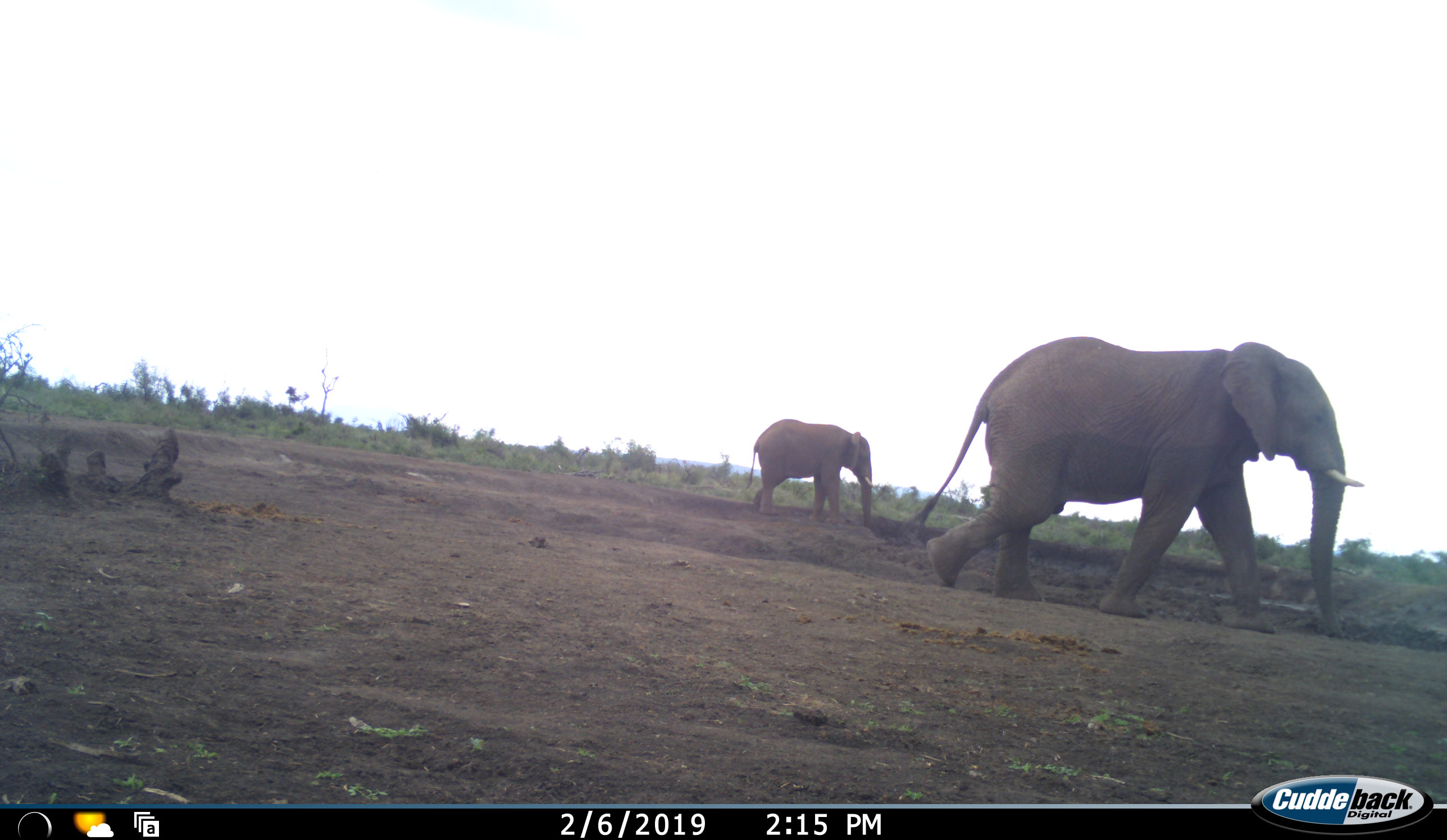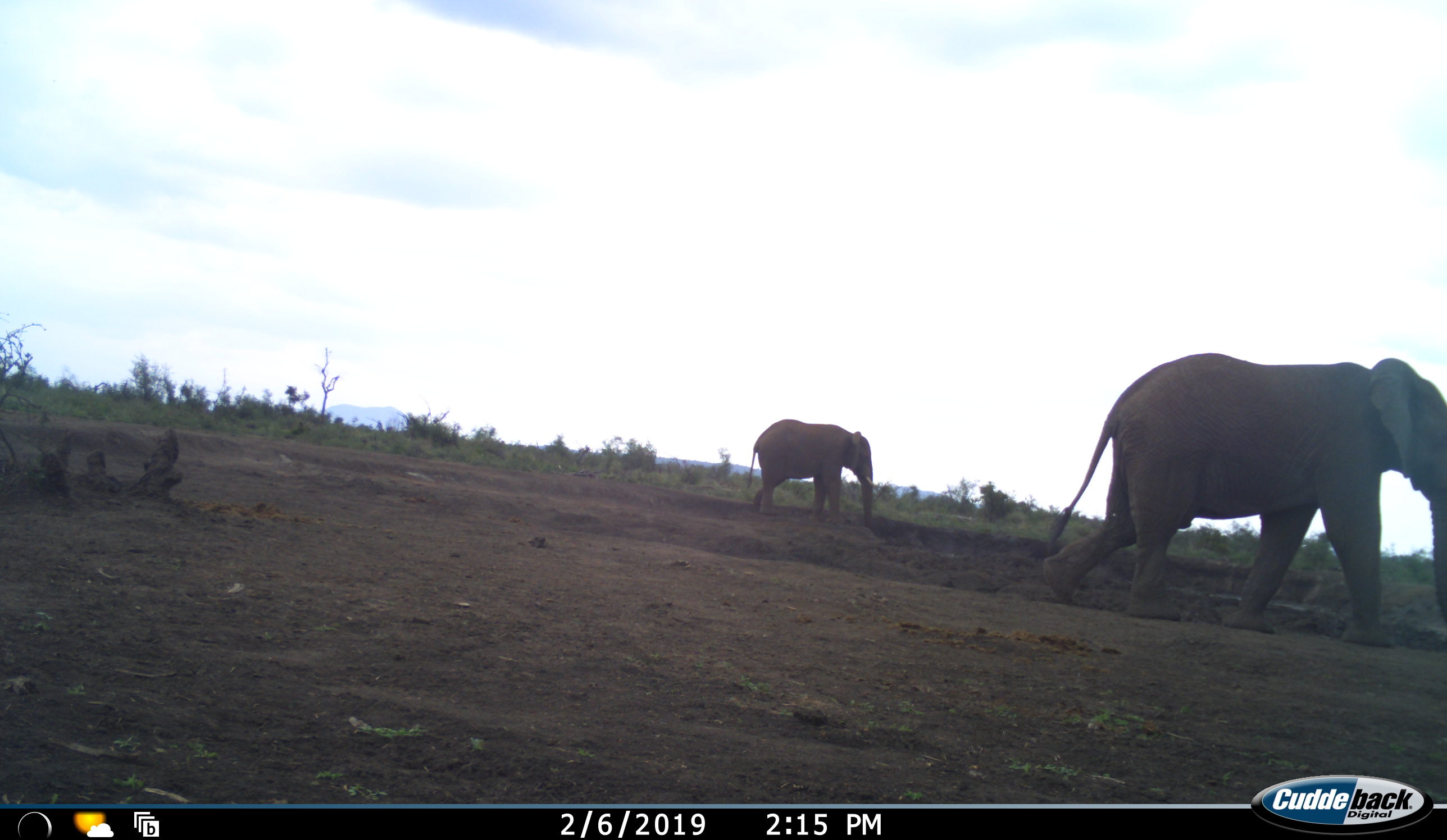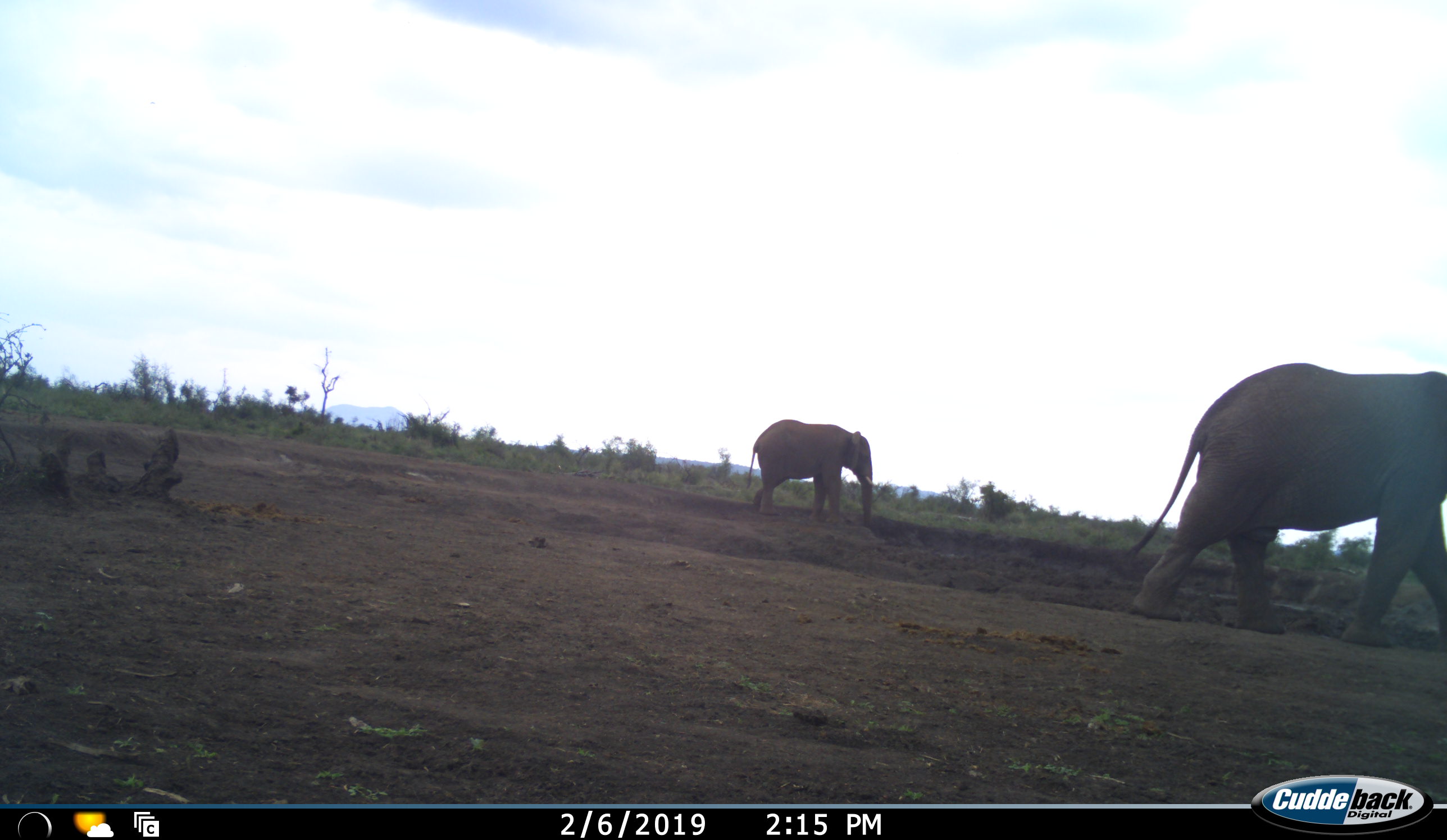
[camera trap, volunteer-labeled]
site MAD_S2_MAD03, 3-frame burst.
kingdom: Animalia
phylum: Chordata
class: Mammalia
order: Proboscidea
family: Elephantidae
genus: Loxodonta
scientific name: Loxodonta africana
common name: african bush elephant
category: elephant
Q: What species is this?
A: Elephant (african bush elephant) (Loxodonta africana).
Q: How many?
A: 2.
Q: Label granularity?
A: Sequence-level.